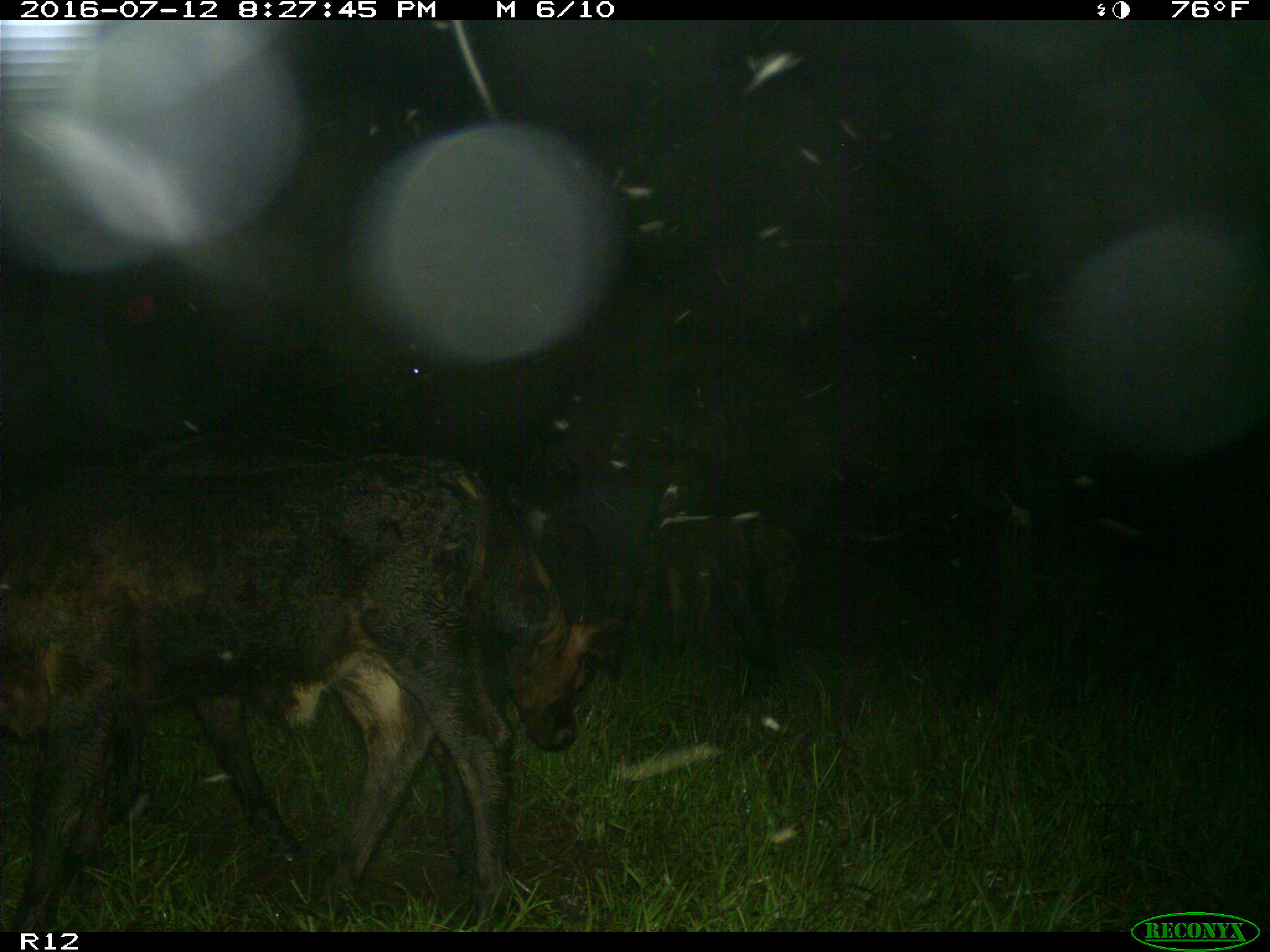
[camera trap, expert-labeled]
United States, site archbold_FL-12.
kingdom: Animalia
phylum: Chordata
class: Mammalia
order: Artiodactyla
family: Bovidae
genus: Bos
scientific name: Bos taurus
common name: domestic cow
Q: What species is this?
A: Bos taurus (domestic cow).